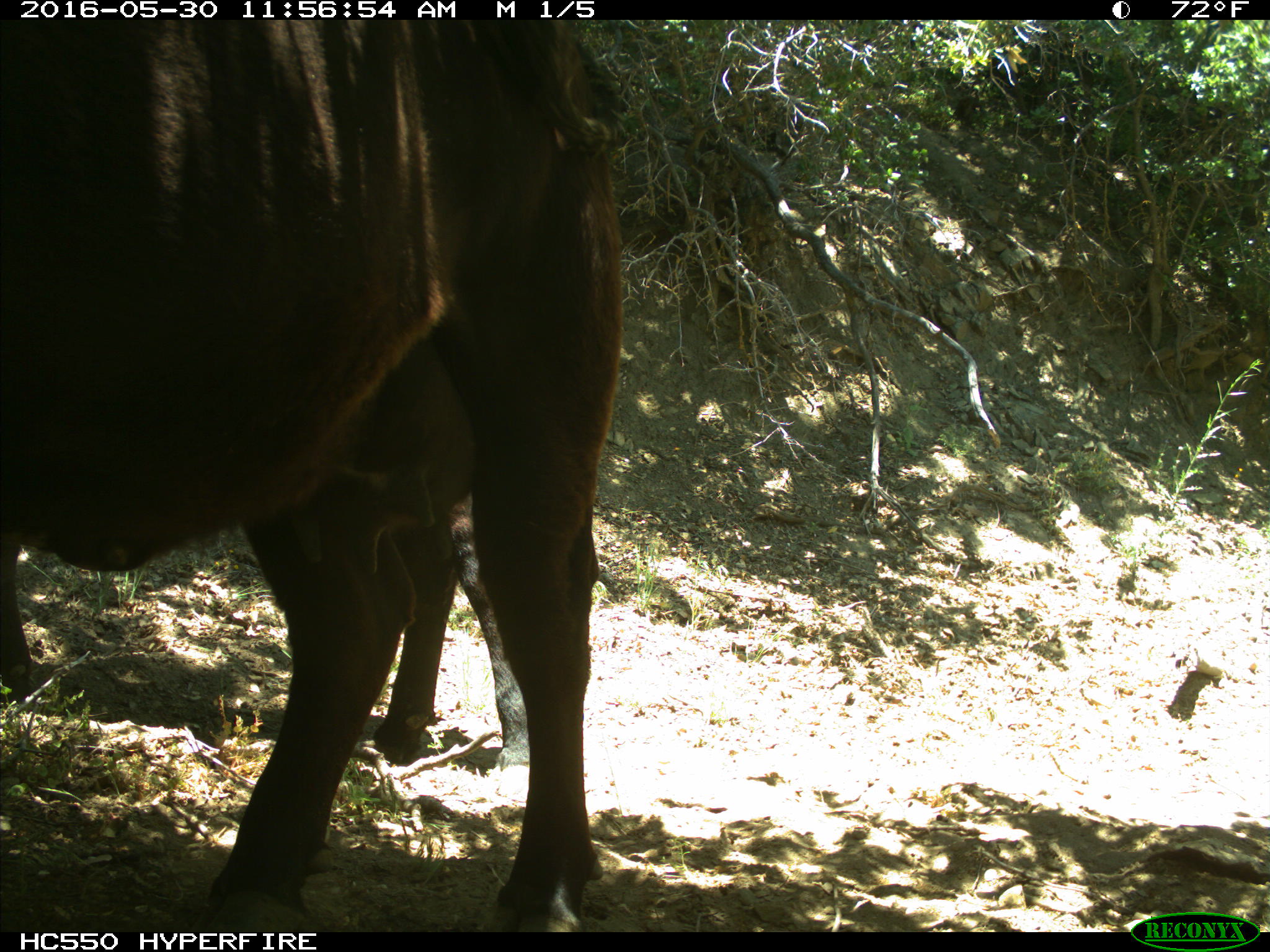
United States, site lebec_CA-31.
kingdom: Animalia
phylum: Chordata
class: Mammalia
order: Artiodactyla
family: Bovidae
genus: Bos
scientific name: Bos taurus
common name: domestic cow